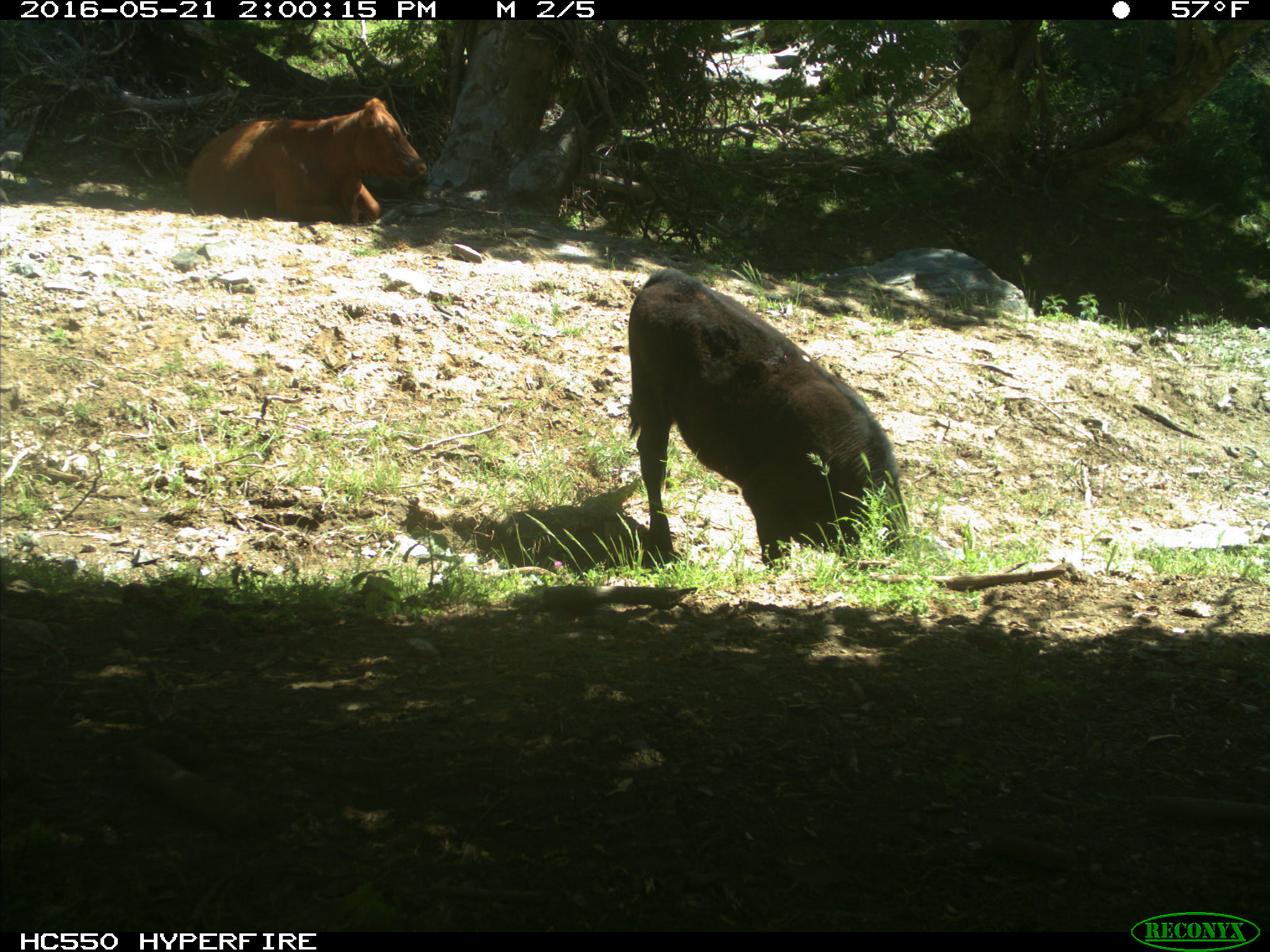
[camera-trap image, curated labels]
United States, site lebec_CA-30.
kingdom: Animalia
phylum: Chordata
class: Mammalia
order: Artiodactyla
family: Bovidae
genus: Bos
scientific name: Bos taurus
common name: domestic cow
Bos taurus (domestic cow).